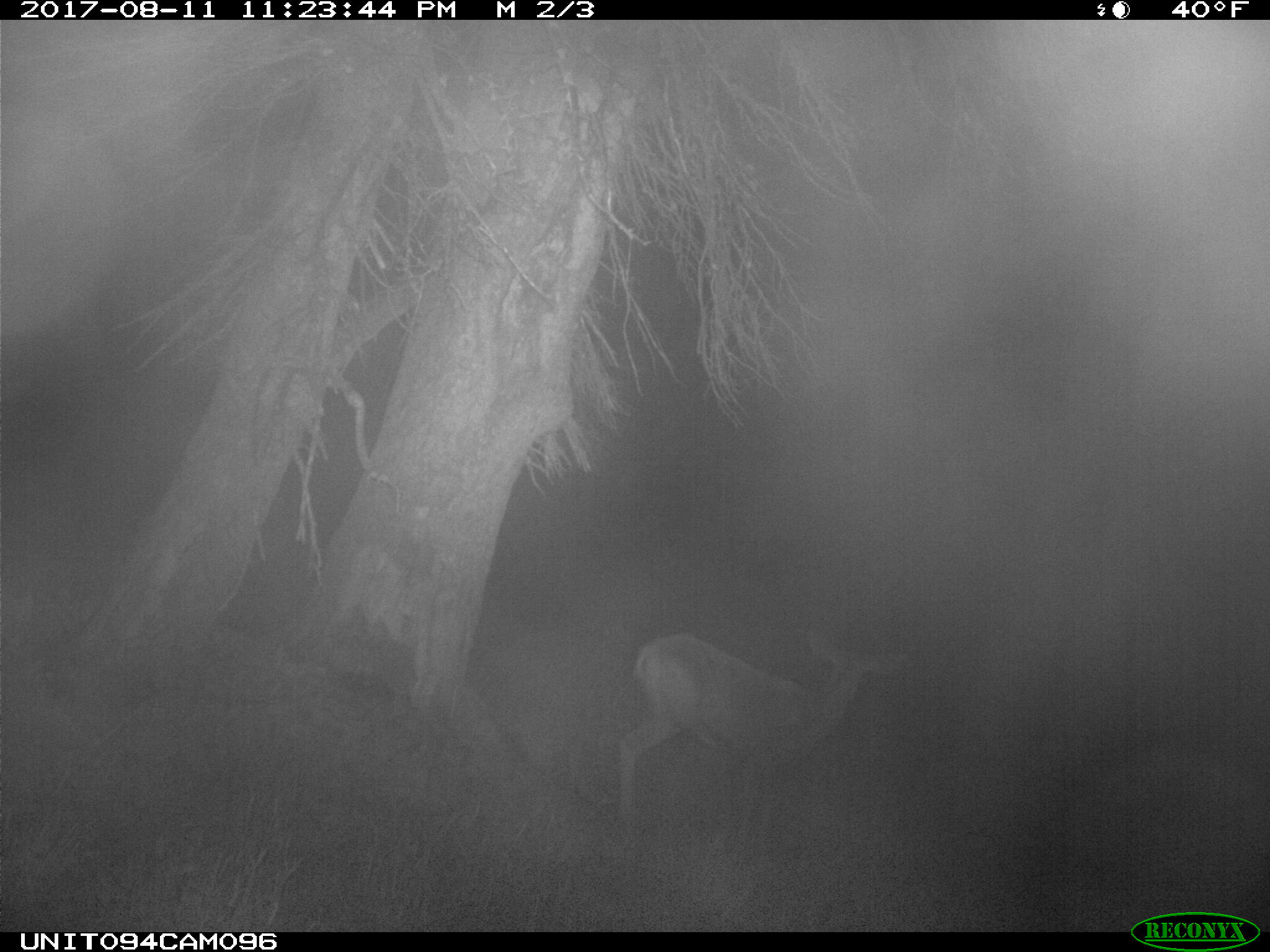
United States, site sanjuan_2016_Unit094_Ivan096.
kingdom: Animalia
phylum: Chordata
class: Mammalia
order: Artiodactyla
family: Cervidae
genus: Odocoileus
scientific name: Odocoileus hemionus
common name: mule deer